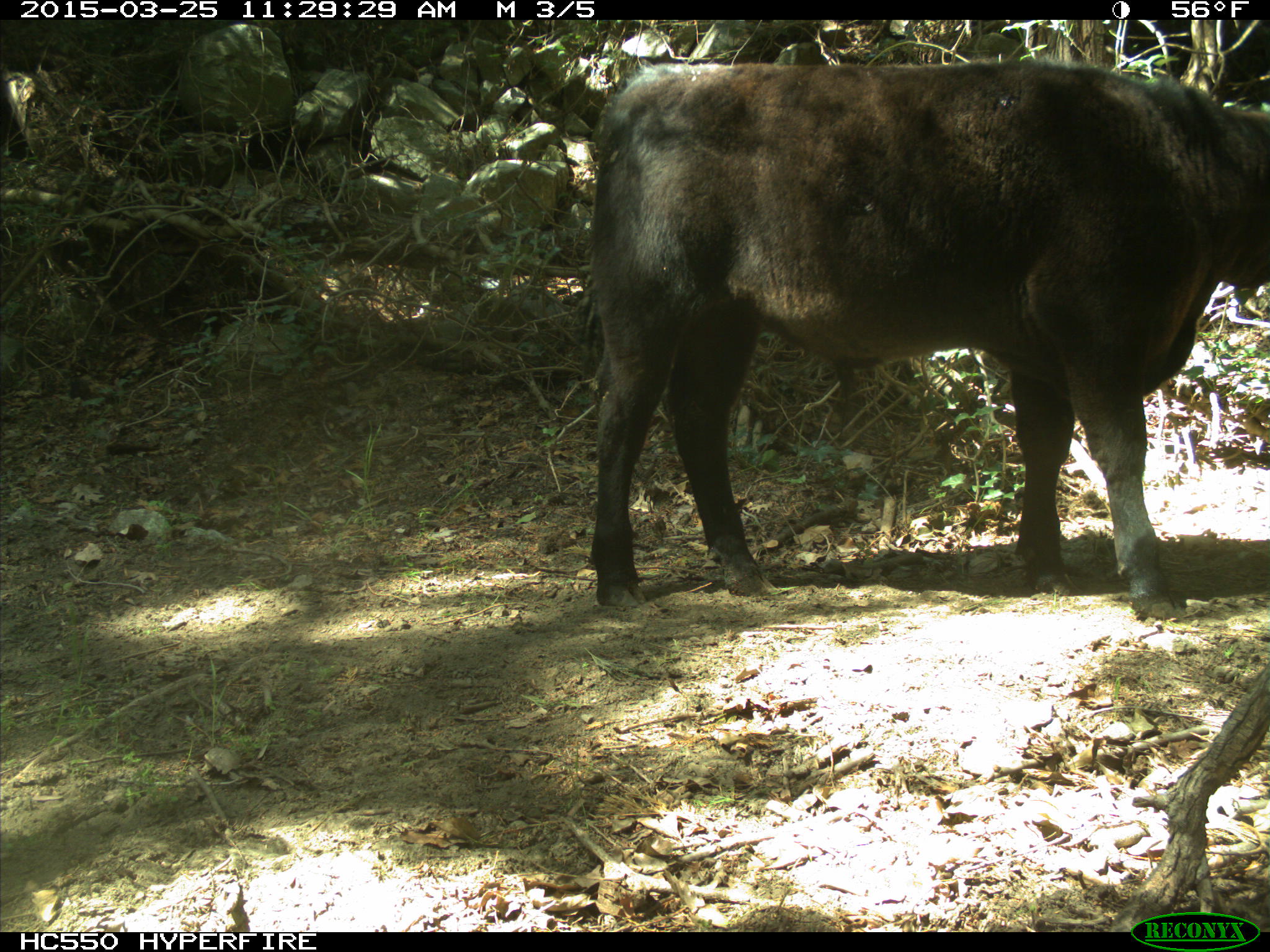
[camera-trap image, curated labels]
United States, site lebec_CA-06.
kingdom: Animalia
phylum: Chordata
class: Mammalia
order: Artiodactyla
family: Bovidae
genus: Bos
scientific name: Bos taurus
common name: domestic cow